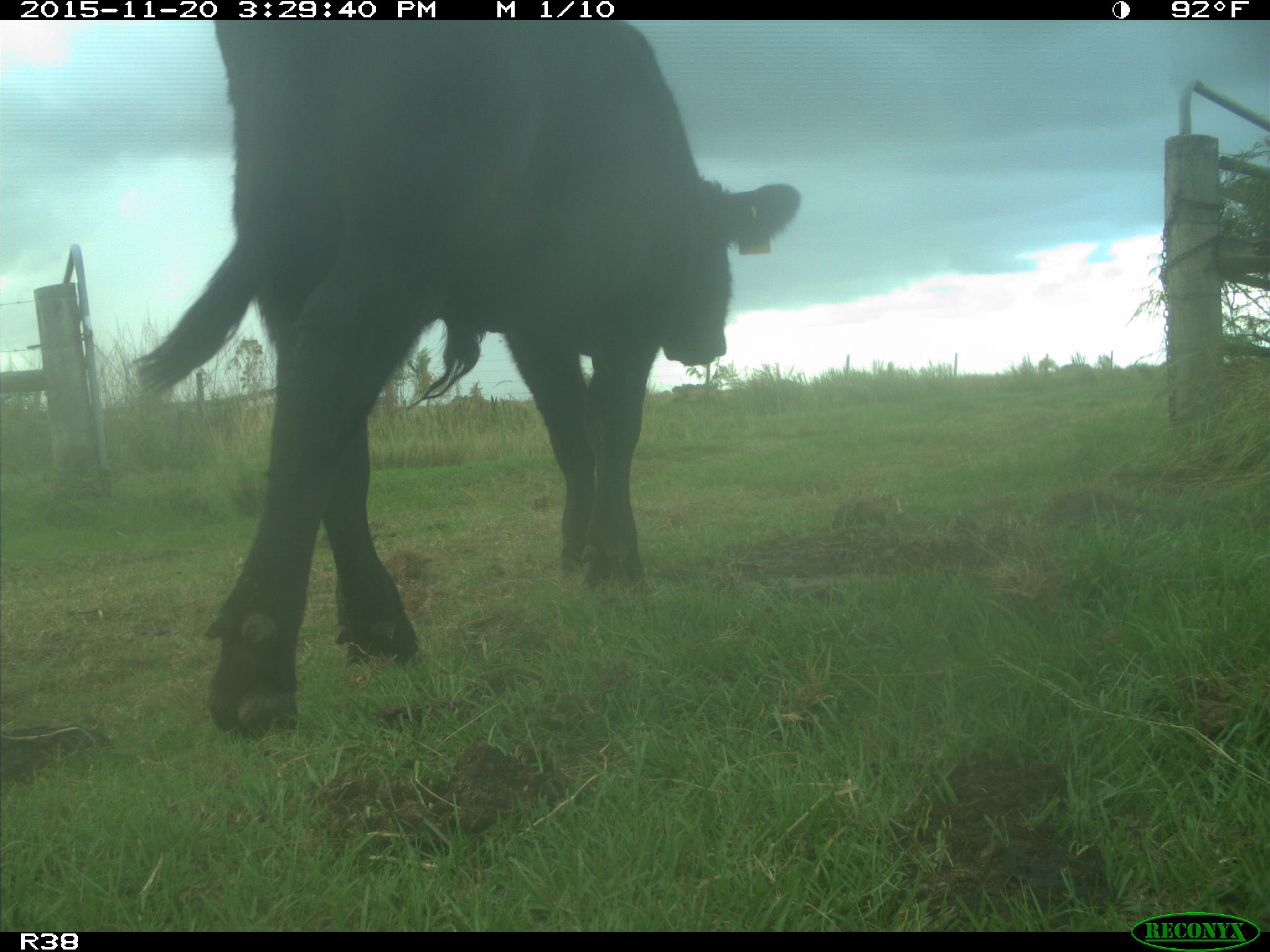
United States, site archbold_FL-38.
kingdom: Animalia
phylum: Chordata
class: Mammalia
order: Artiodactyla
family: Bovidae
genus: Bos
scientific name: Bos taurus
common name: domestic cow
Bos taurus (domestic cow).